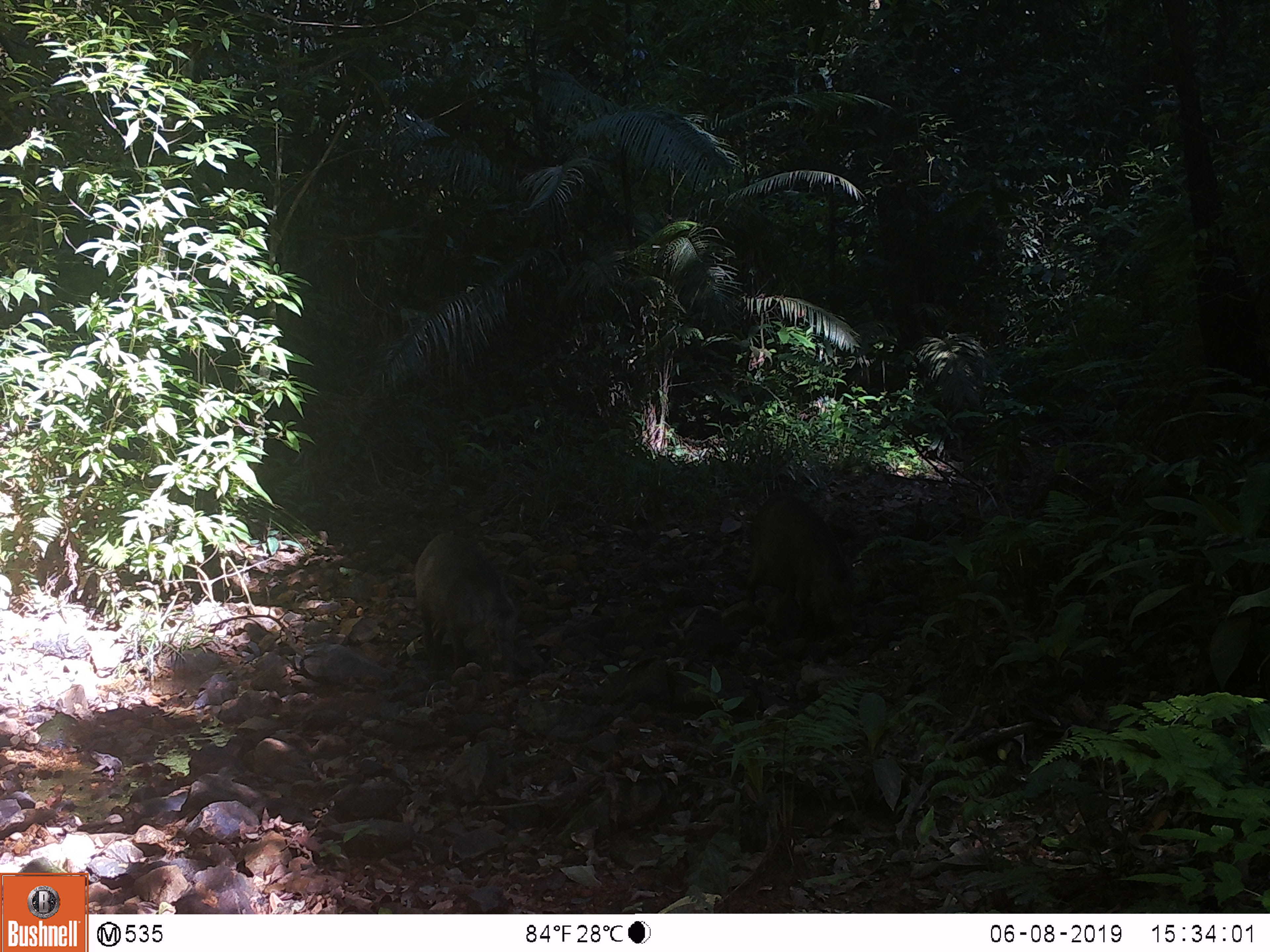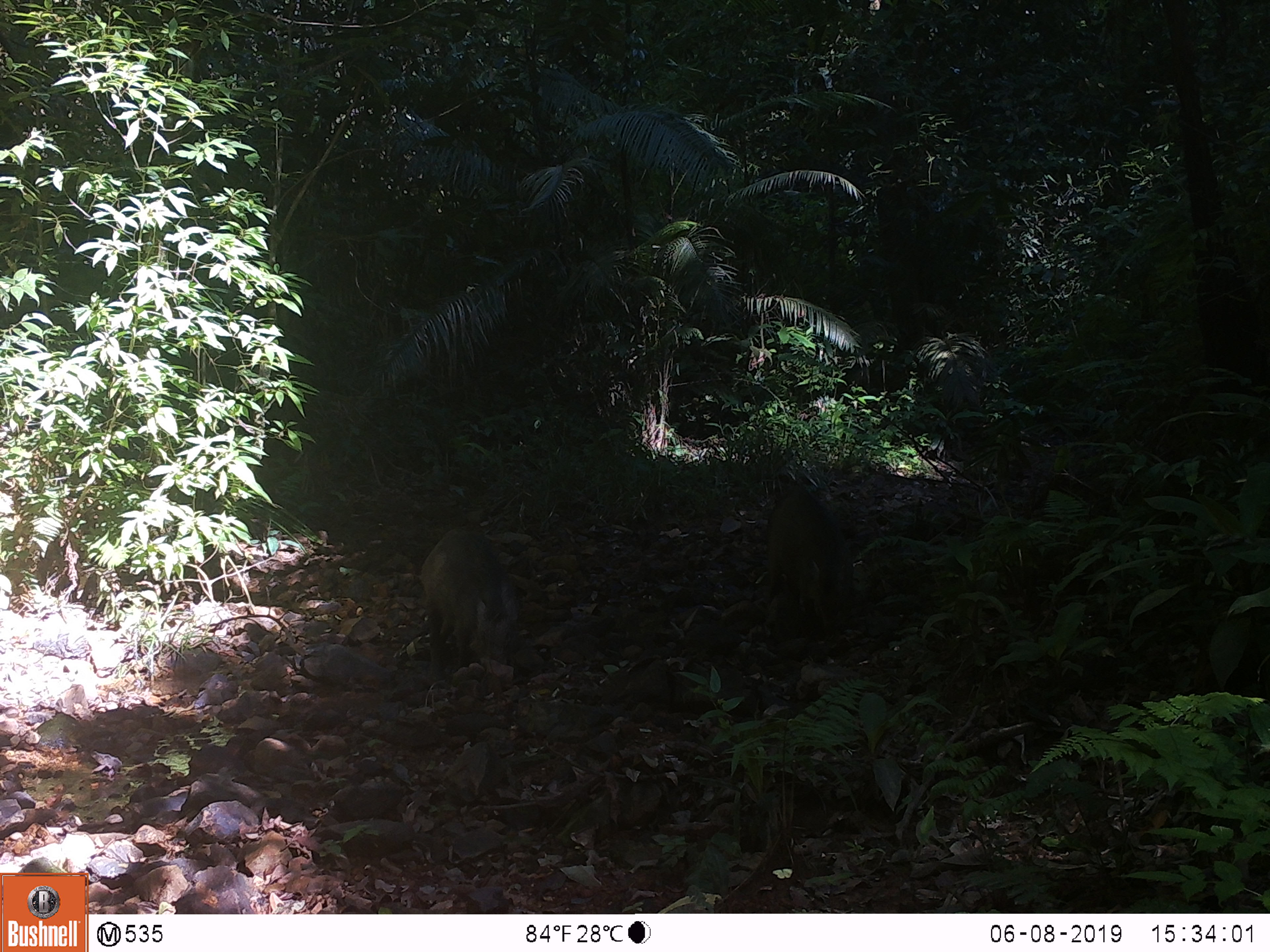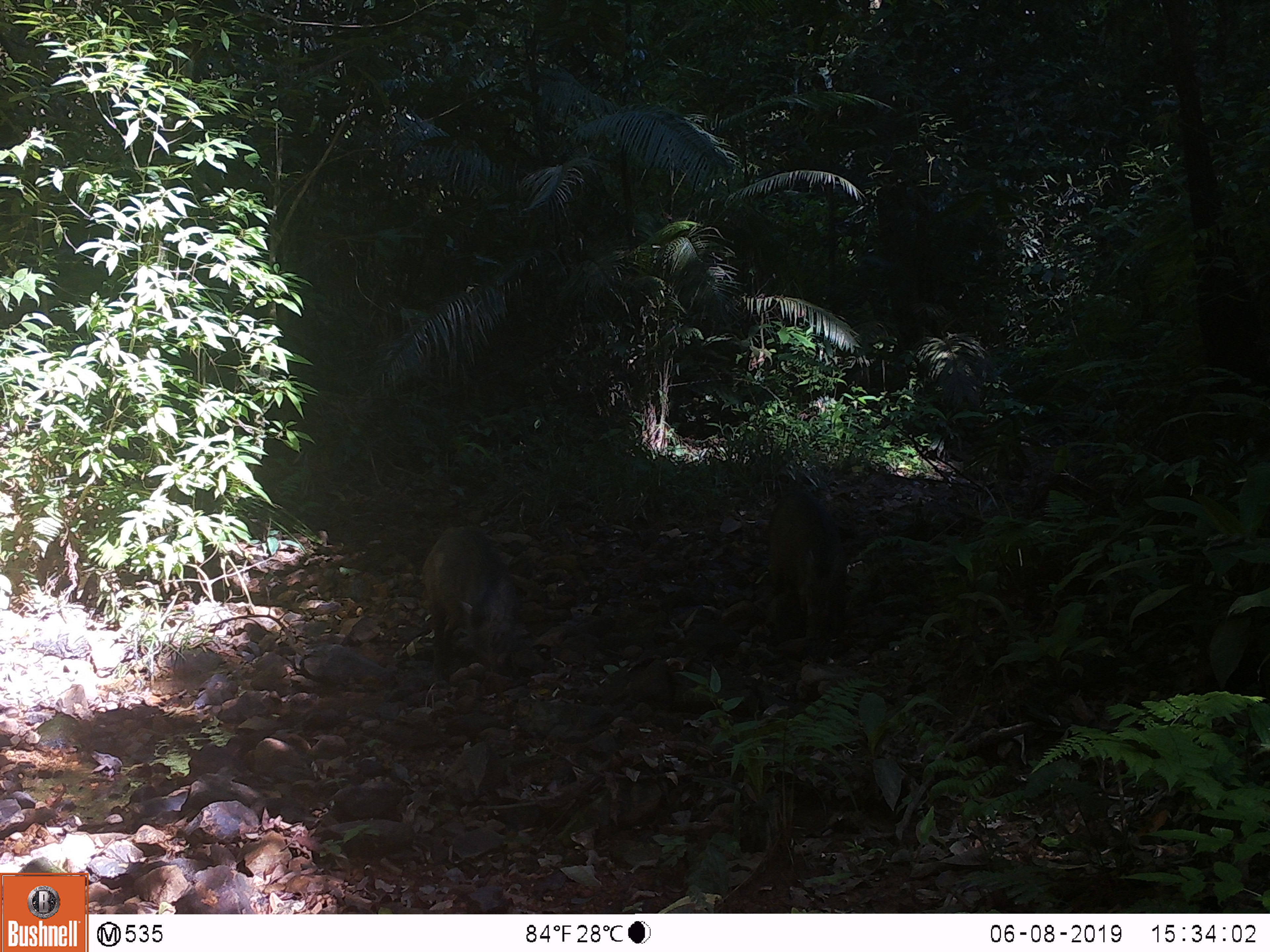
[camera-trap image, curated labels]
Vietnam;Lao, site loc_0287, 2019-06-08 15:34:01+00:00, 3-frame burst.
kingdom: Animalia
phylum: Chordata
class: Mammalia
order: Artiodactyla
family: Suidae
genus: Sus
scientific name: Sus scrofa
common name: eurasian wild pig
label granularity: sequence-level